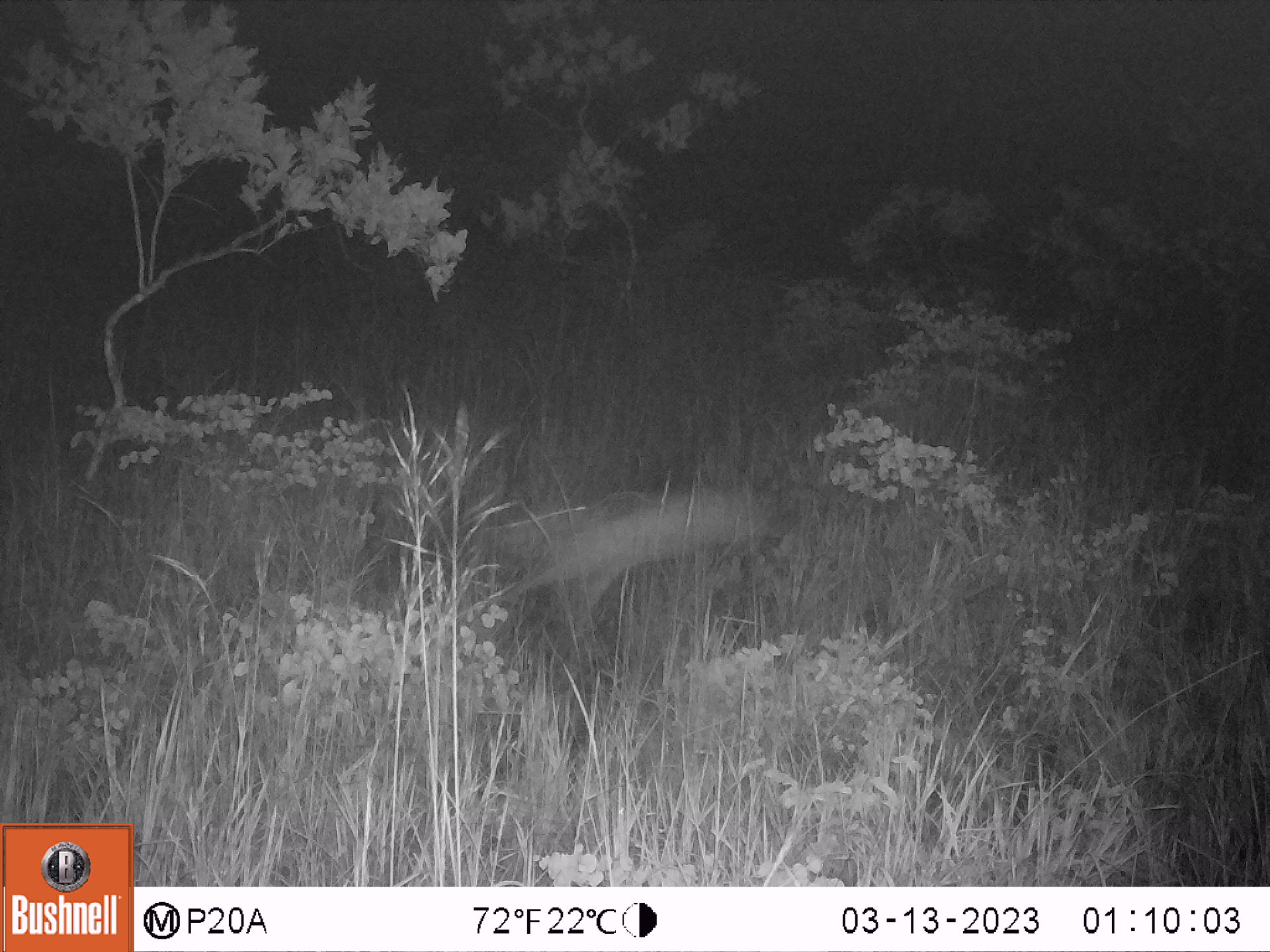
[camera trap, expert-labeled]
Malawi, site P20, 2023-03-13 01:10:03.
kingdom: Animalia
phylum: Chordata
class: Mammalia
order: Artiodactyla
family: Bovidae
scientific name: Antilopinae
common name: small antelope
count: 1